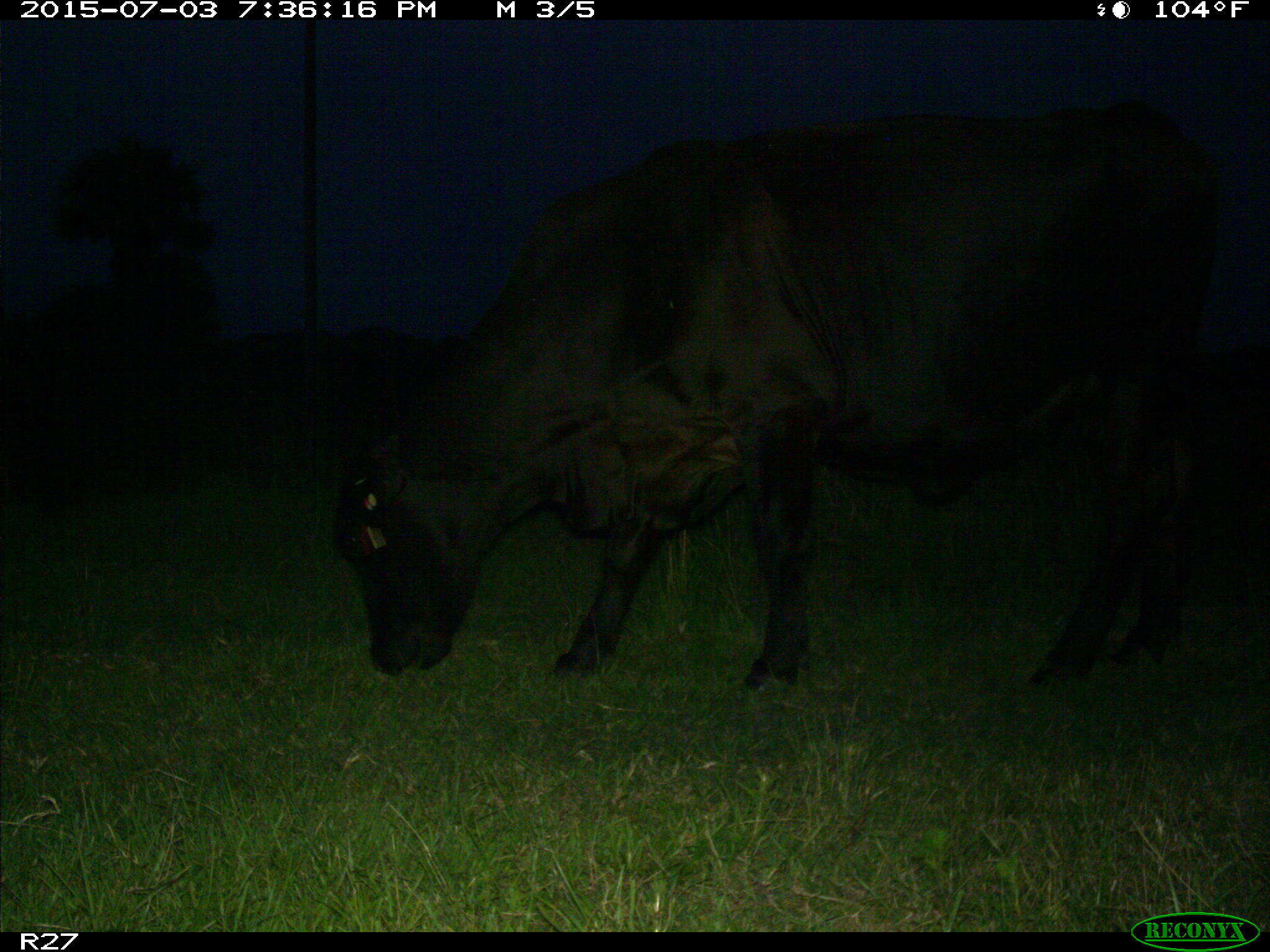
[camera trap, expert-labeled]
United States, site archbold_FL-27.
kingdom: Animalia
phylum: Chordata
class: Mammalia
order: Artiodactyla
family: Bovidae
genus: Bos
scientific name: Bos taurus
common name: domestic cow